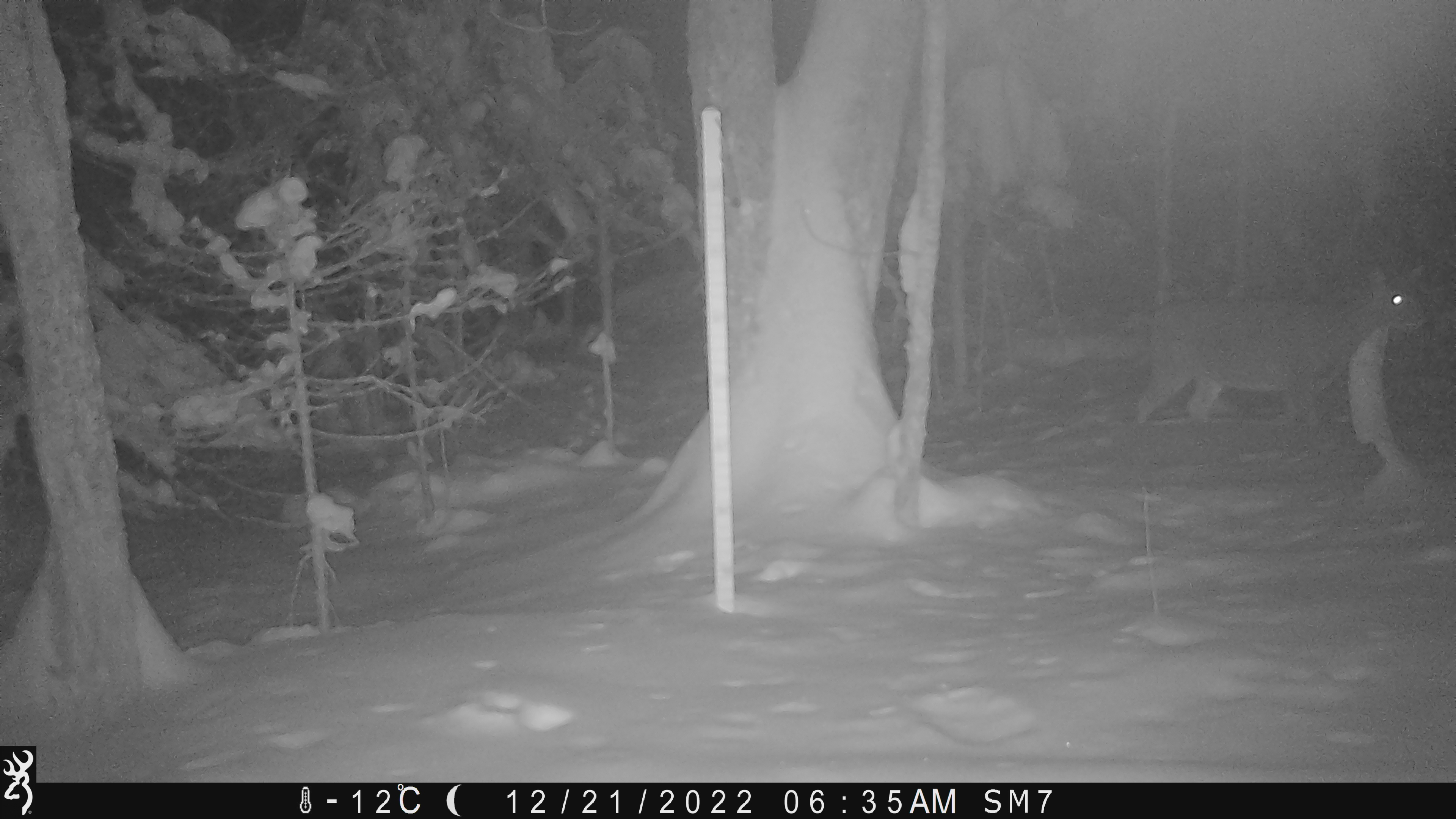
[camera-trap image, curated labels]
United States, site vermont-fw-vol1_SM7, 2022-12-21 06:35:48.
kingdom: Animalia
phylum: Chordata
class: Mammalia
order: Artiodactyla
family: Cervidae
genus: Odocoileus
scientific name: Odocoileus virginianus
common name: white-tailed deer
White-tailed deer (Odocoileus virginianus).